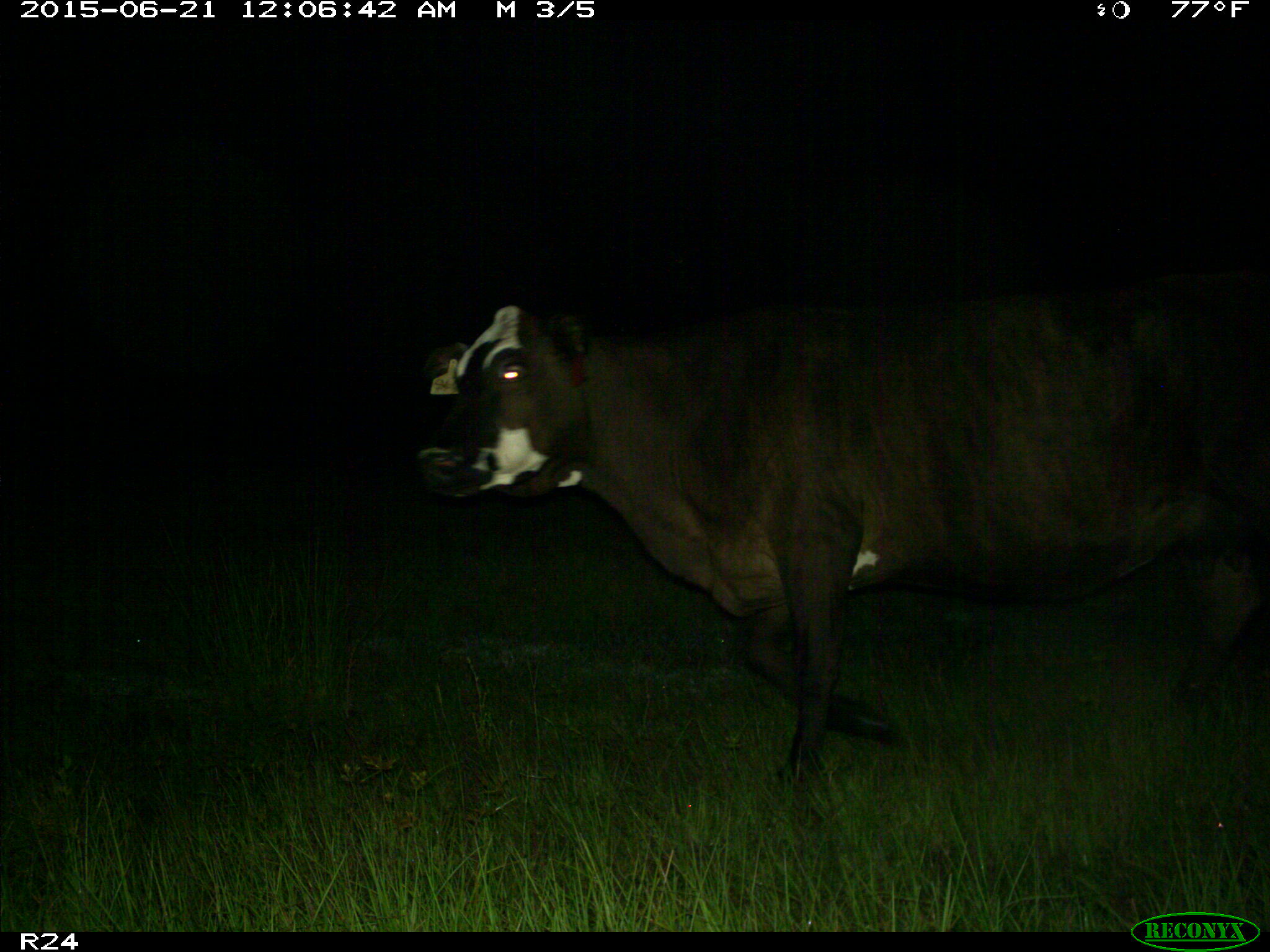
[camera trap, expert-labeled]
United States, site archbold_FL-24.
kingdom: Animalia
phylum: Chordata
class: Mammalia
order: Artiodactyla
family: Bovidae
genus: Bos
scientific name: Bos taurus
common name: domestic cow